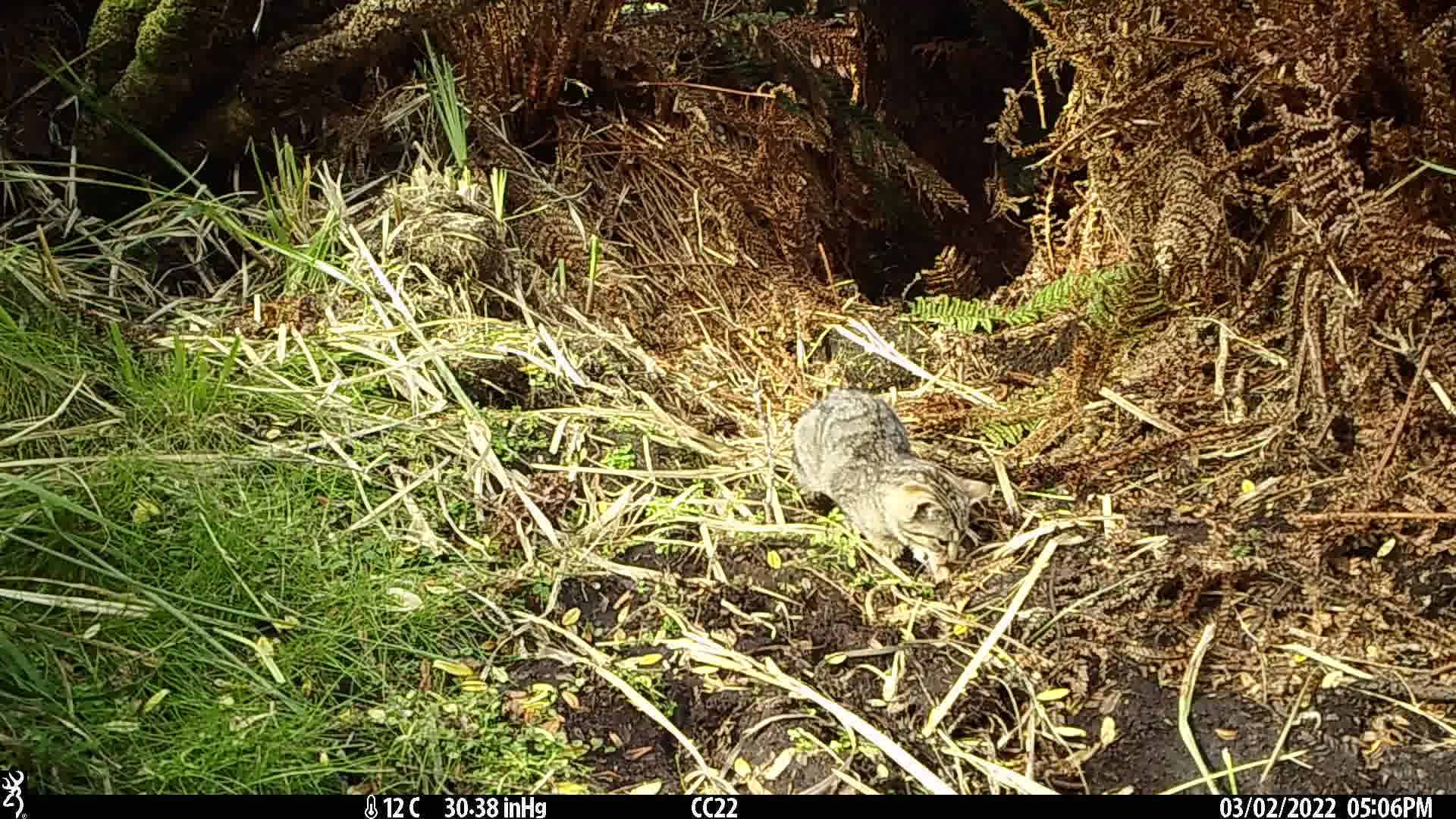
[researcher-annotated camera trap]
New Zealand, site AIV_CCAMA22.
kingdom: Animalia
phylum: Chordata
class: Mammalia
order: Carnivora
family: Felidae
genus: Felis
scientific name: Felis catus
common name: domestic cat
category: cat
Cat (domestic cat) (Felis catus).